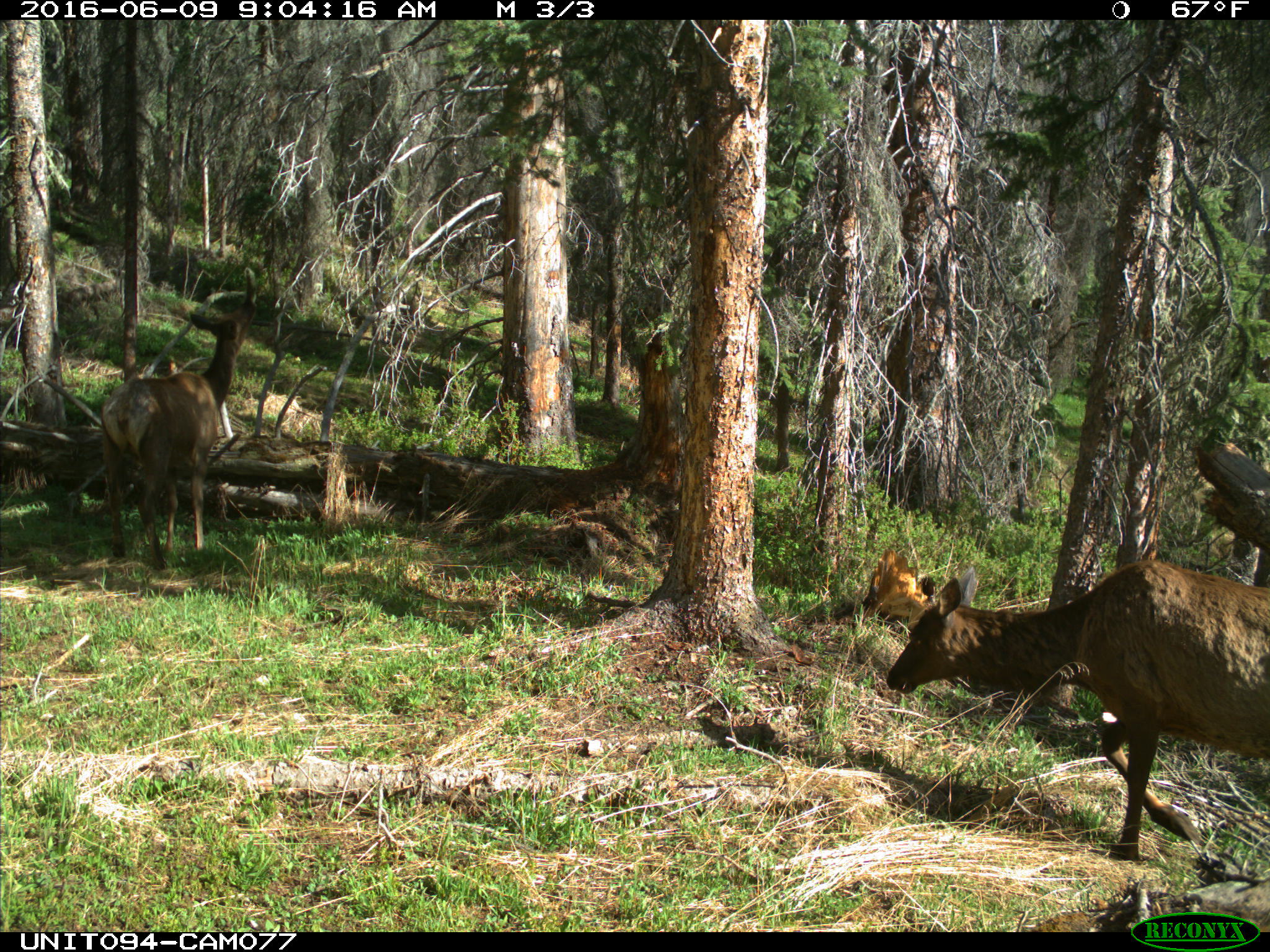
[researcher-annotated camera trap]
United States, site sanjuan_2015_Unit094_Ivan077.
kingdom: Animalia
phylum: Chordata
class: Mammalia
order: Artiodactyla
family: Cervidae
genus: Cervus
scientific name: Cervus elaphus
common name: red deer